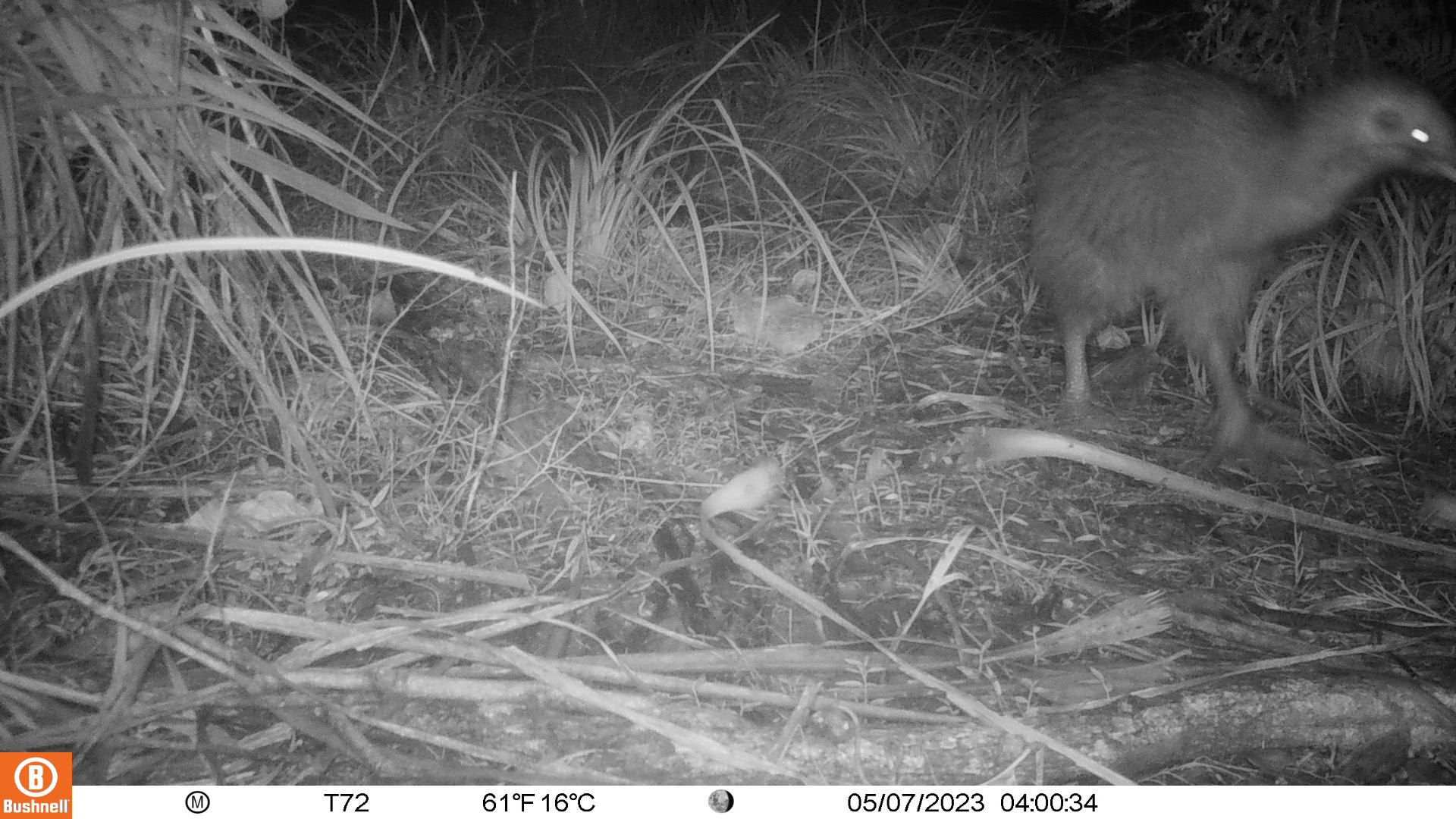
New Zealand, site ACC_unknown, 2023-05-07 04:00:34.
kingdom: Animalia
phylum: Chordata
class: Aves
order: Apterygiformes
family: Apterygidae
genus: Apteryx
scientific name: Apteryx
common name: kiwi